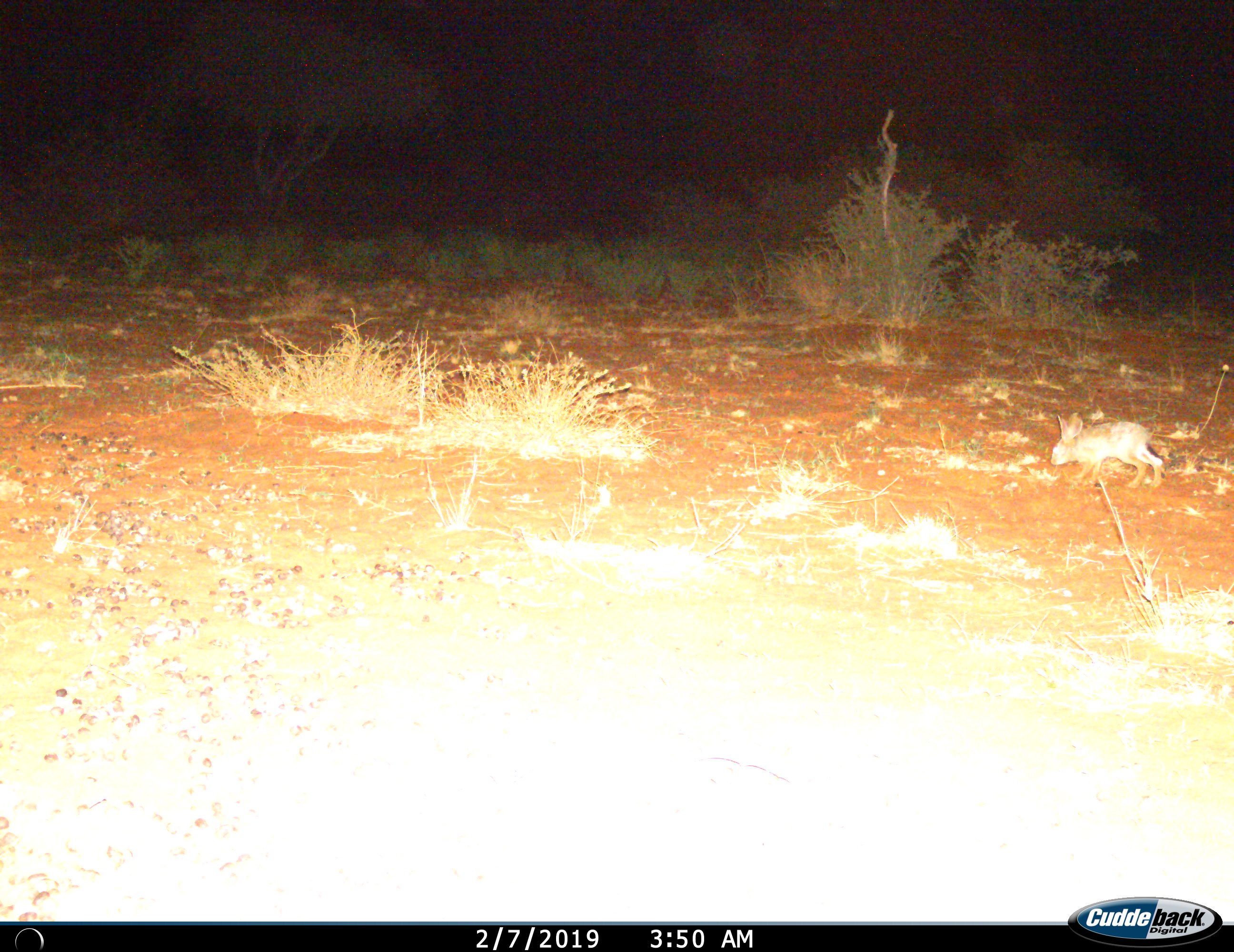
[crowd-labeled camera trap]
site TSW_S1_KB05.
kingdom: Animalia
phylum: Chordata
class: Mammalia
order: Lagomorpha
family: Leporidae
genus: Lepus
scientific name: Lepus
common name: hare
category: hareunknown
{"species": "hareunknown (hare) (Lepus)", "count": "1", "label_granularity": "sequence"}